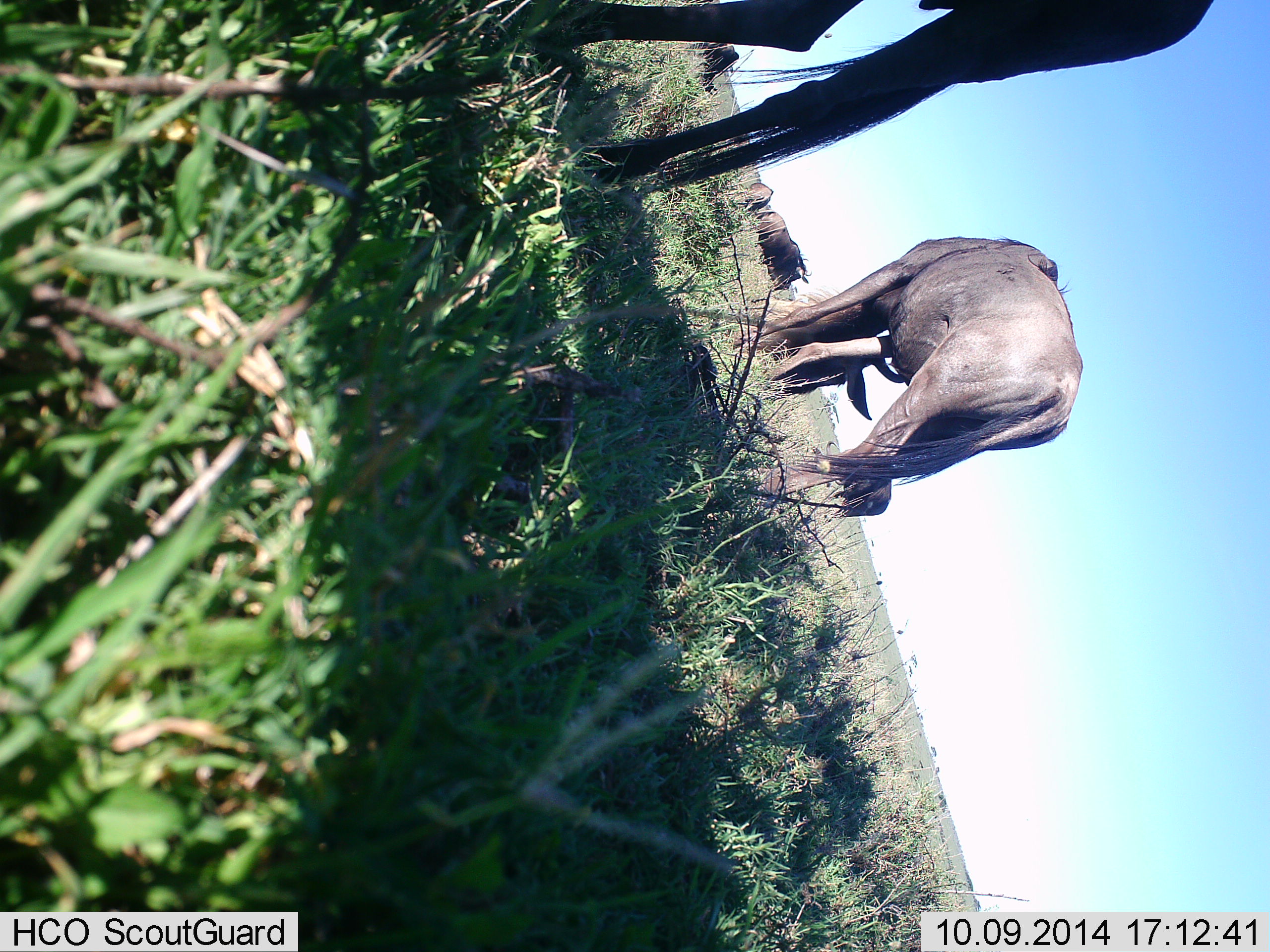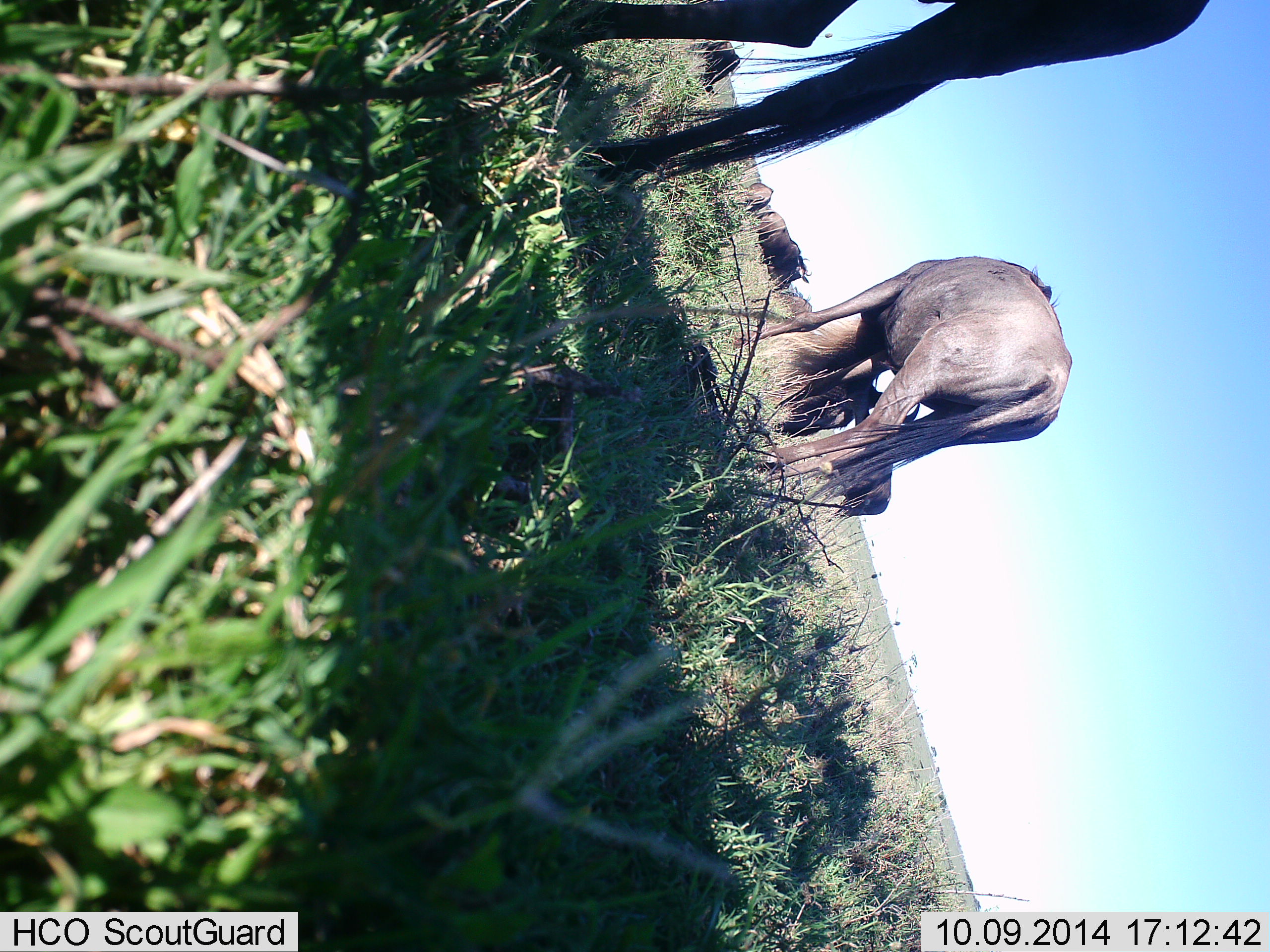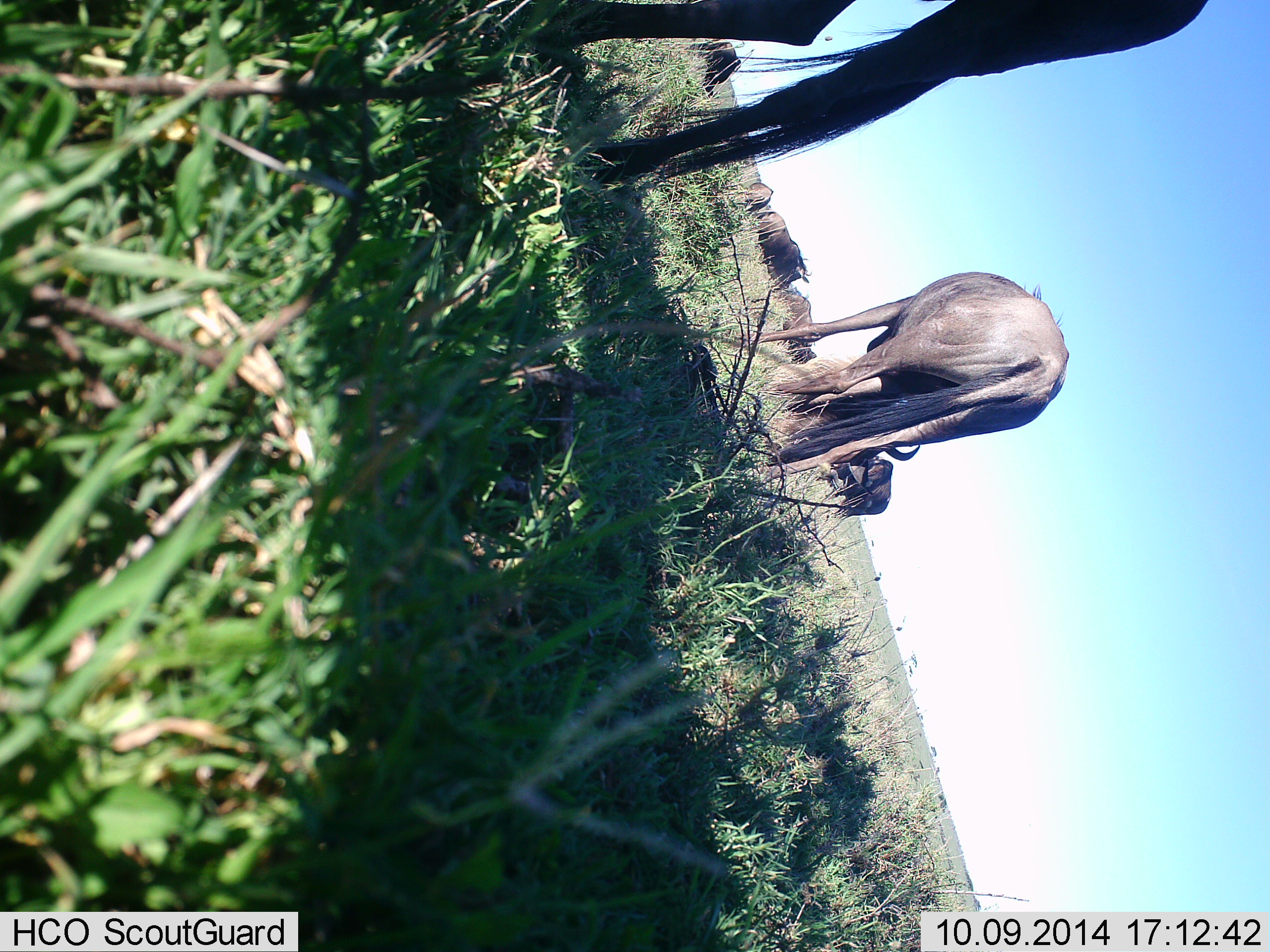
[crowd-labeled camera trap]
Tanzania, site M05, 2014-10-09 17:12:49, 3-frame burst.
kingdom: Animalia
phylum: Chordata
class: Mammalia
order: Artiodactyla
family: Bovidae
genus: Connochaetes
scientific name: Connochaetes taurinus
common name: blue wildebeest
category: wildebeest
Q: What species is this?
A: Wildebeest (blue wildebeest) (Connochaetes taurinus).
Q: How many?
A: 7.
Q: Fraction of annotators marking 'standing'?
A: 80%.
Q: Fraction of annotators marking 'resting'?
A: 20%.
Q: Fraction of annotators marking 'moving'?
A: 40%.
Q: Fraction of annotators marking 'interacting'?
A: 0%.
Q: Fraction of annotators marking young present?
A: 0%.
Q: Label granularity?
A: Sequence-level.